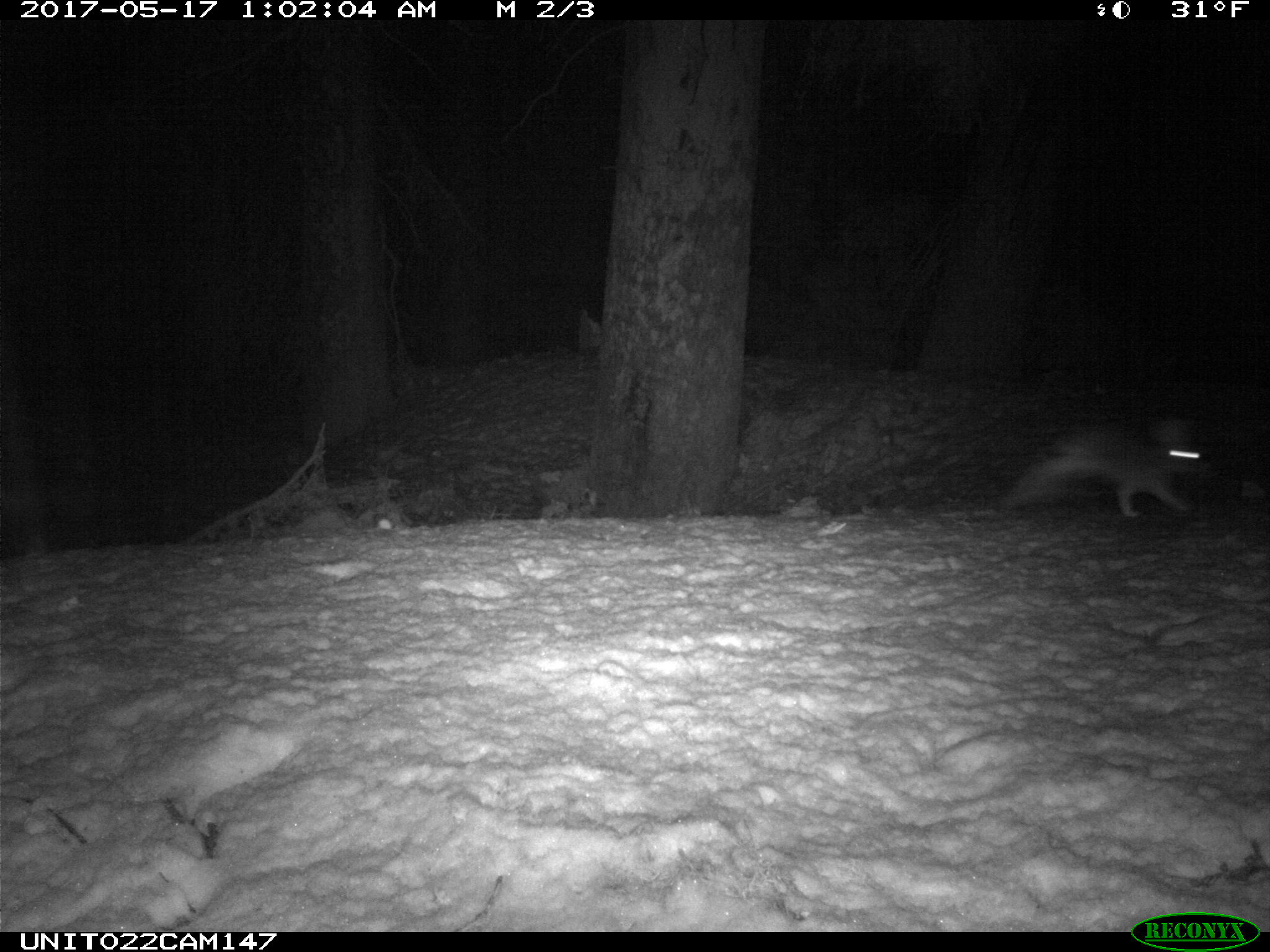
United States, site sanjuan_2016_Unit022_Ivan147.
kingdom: Animalia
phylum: Chordata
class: Mammalia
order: Lagomorpha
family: Leporidae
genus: Lepus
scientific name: Lepus americanus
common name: snowshoe hare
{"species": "Lepus americanus (snowshoe hare)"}